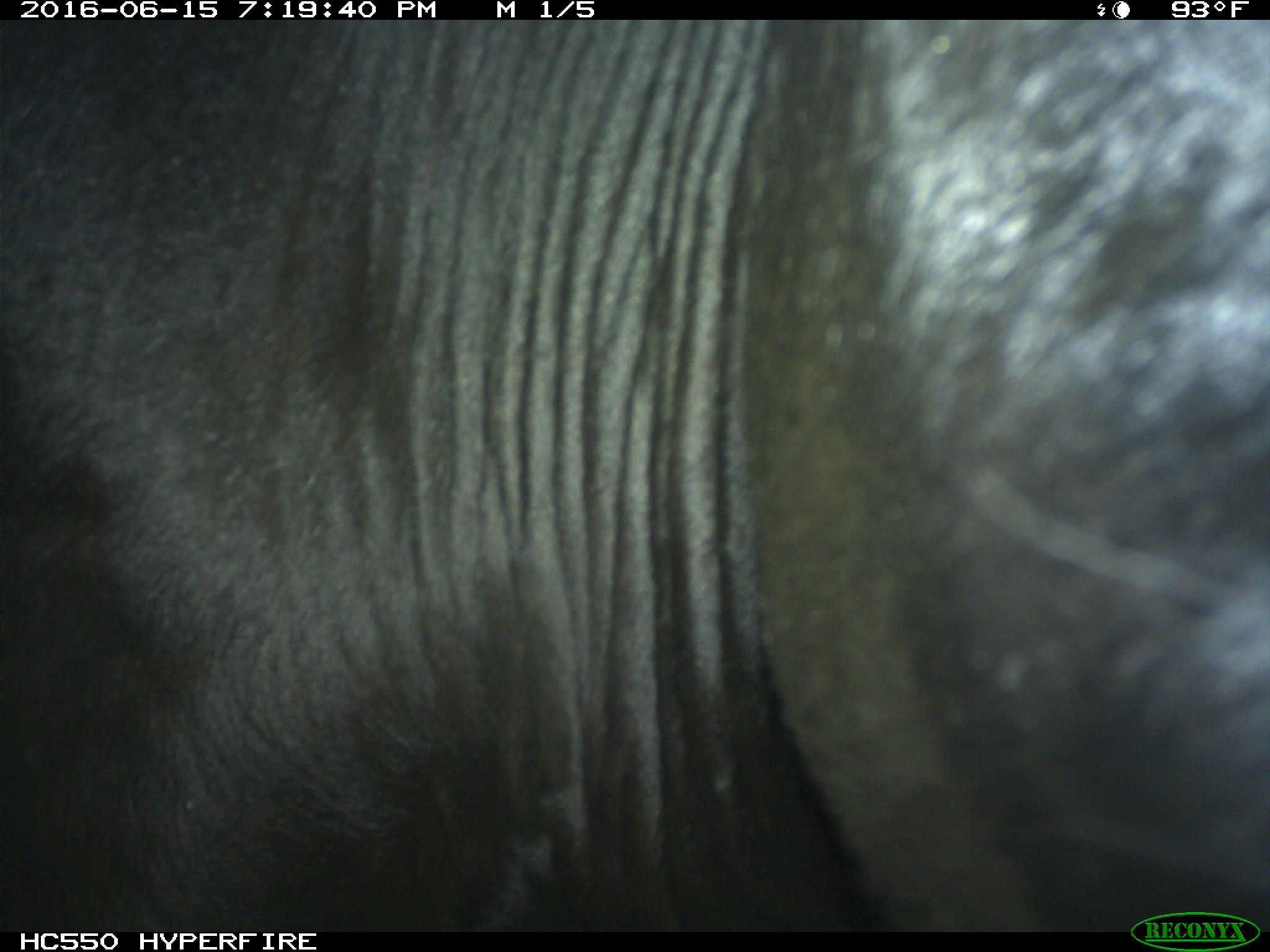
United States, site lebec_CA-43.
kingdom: Animalia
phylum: Chordata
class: Mammalia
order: Artiodactyla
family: Bovidae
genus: Bos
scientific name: Bos taurus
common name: domestic cow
Bos taurus (domestic cow).